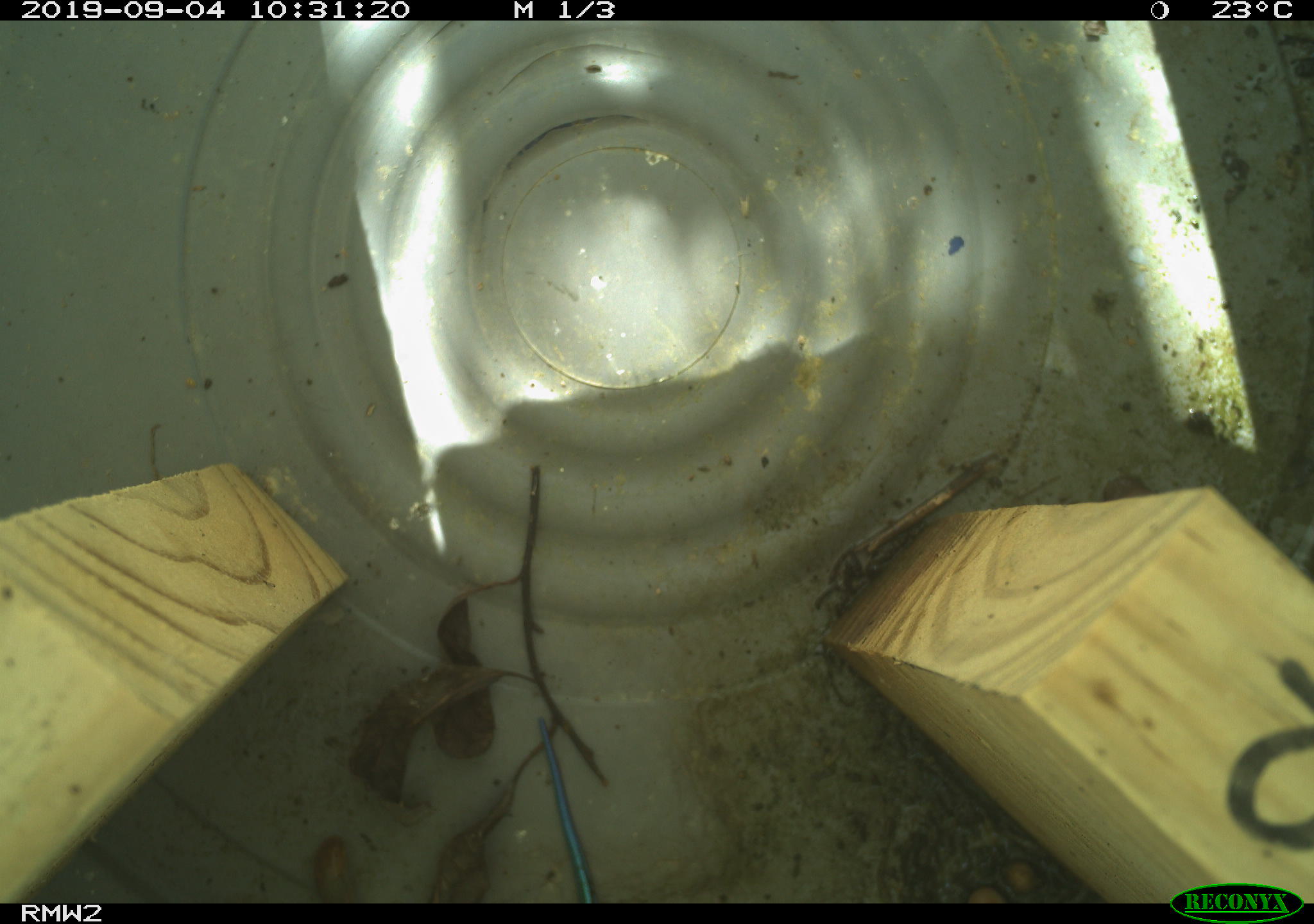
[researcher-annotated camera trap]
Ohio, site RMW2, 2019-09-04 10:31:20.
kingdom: Animalia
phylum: Chordata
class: Reptilia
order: Squamata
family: Scincidae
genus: Plestiodon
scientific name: Plestiodon fasciatus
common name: common five-lined skink